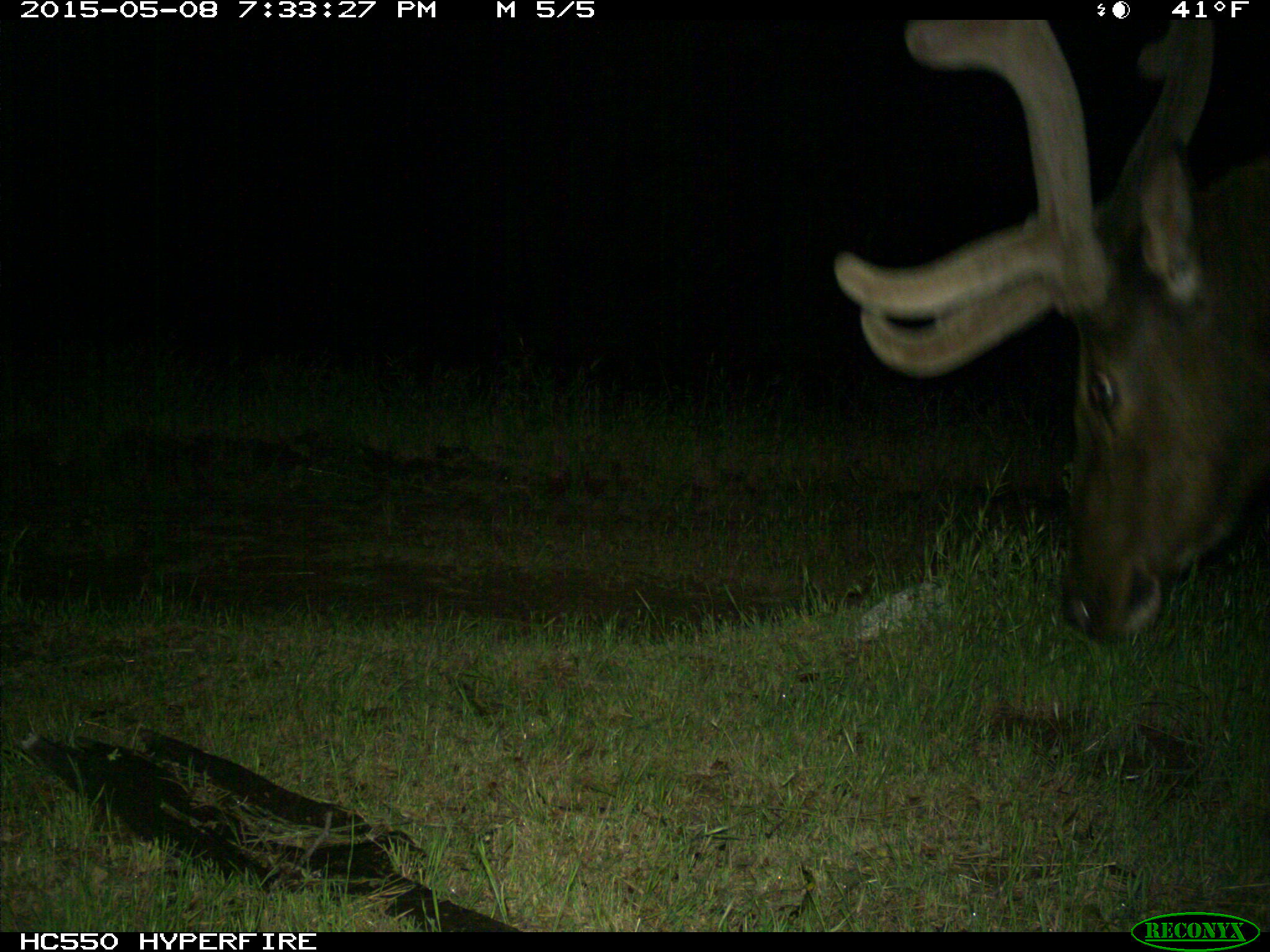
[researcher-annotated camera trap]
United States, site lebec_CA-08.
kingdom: Animalia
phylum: Chordata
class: Mammalia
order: Artiodactyla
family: Cervidae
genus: Cervus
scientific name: Cervus canadensis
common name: elk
Cervus canadensis (elk).